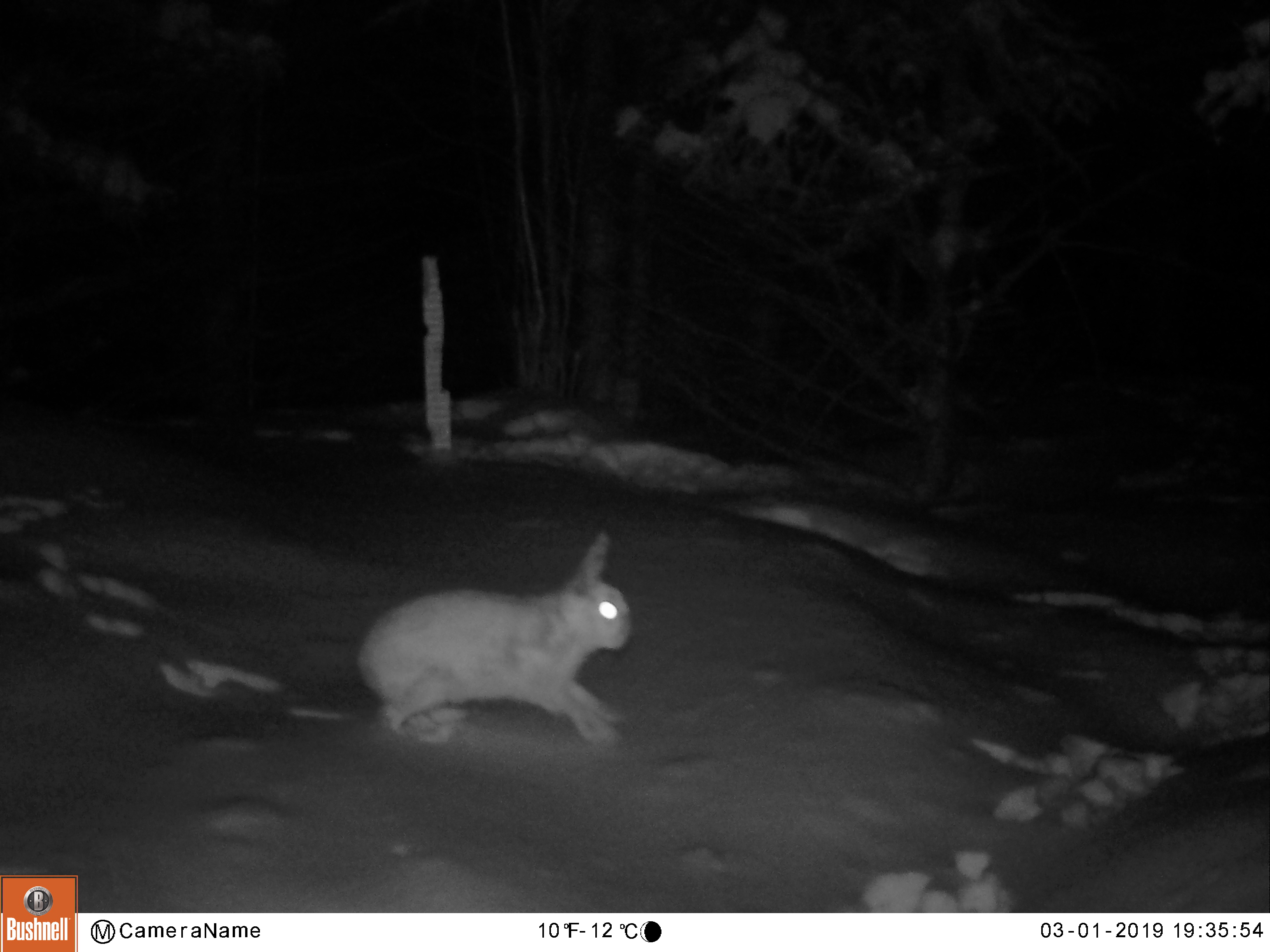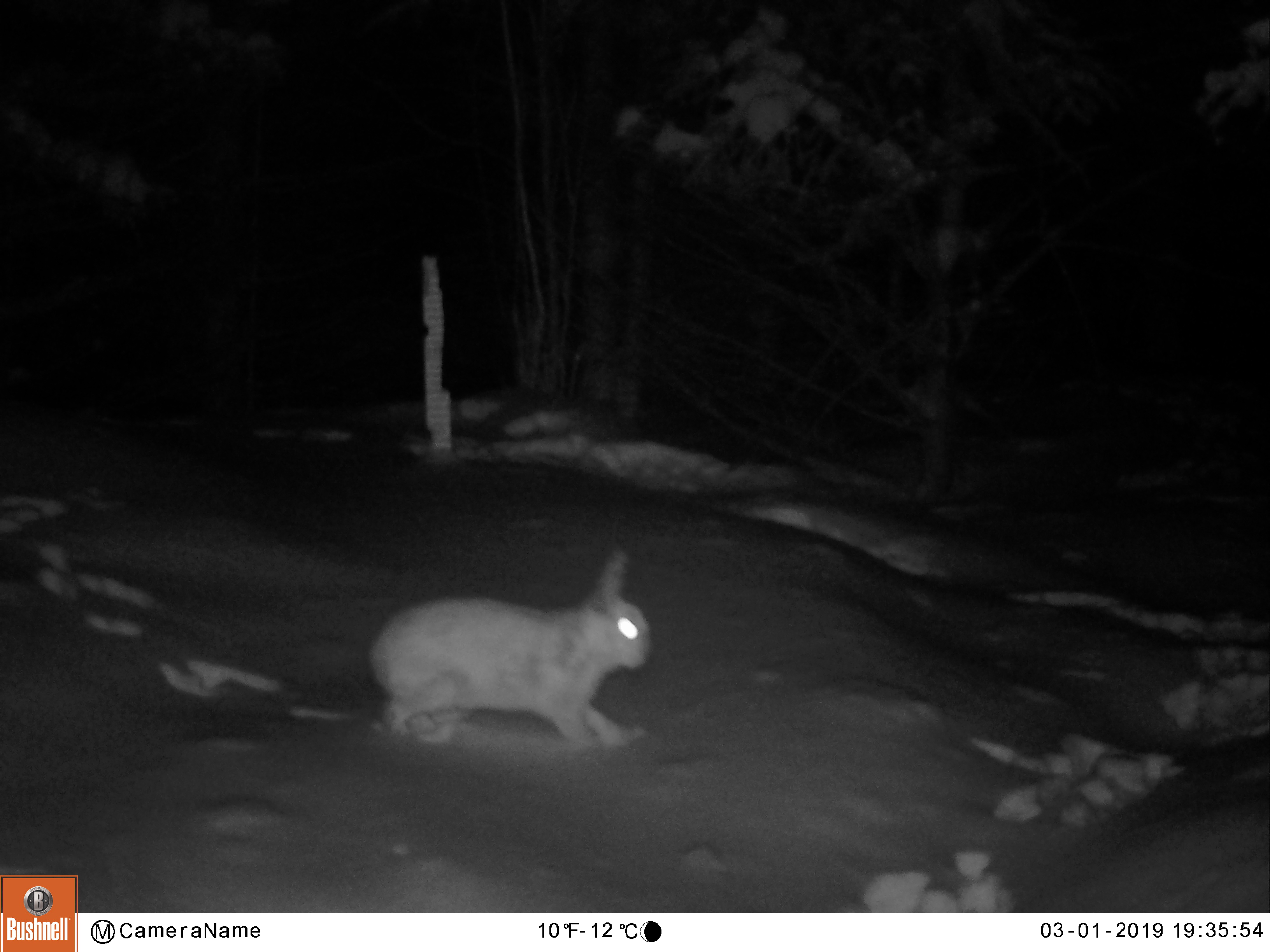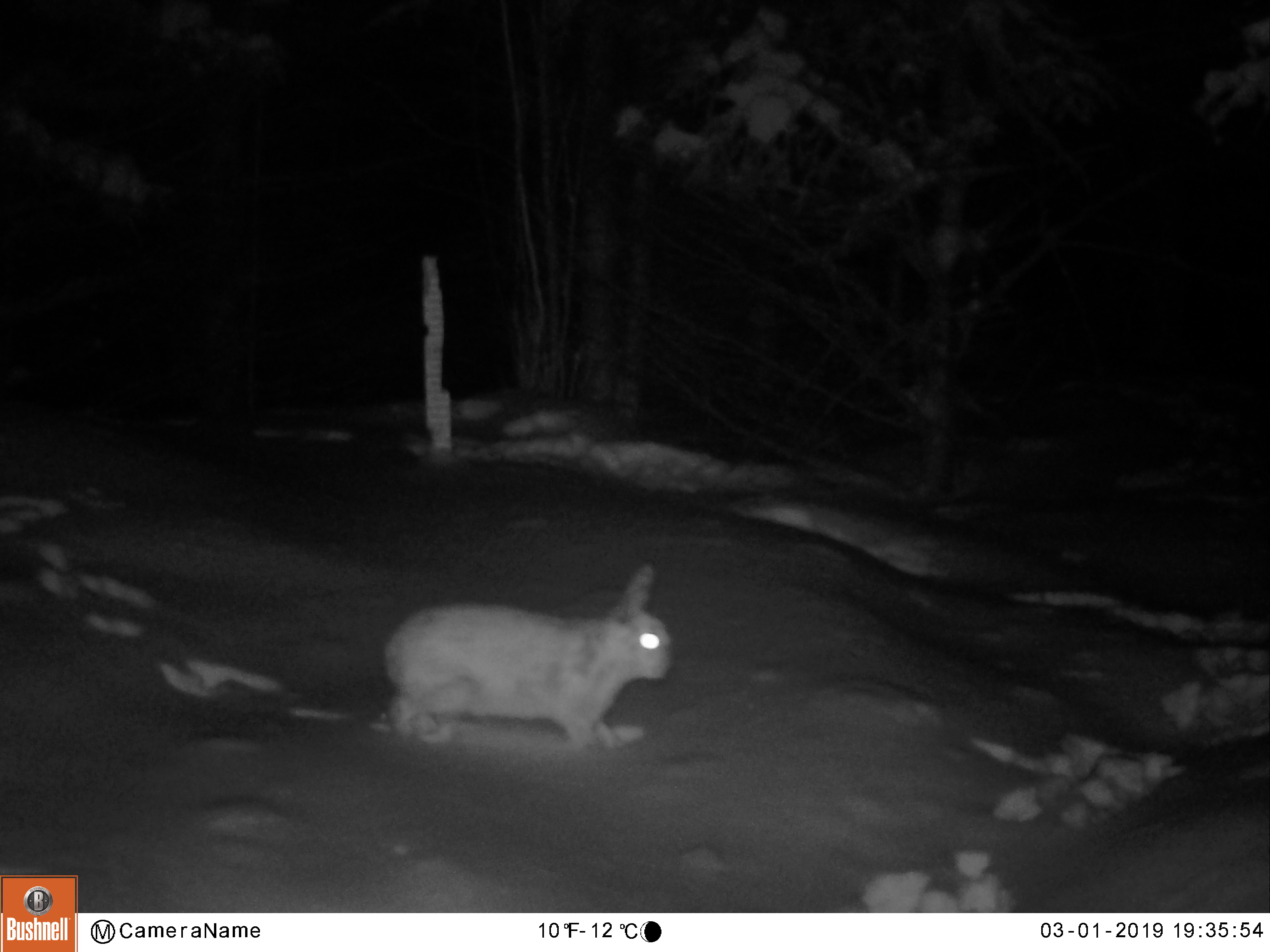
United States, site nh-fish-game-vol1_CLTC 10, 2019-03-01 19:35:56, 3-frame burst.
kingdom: Animalia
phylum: Chordata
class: Mammalia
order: Lagomorpha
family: Leporidae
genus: Lepus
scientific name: Lepus americanus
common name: snowshoe hare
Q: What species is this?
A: Snowshoe hare (Lepus americanus).